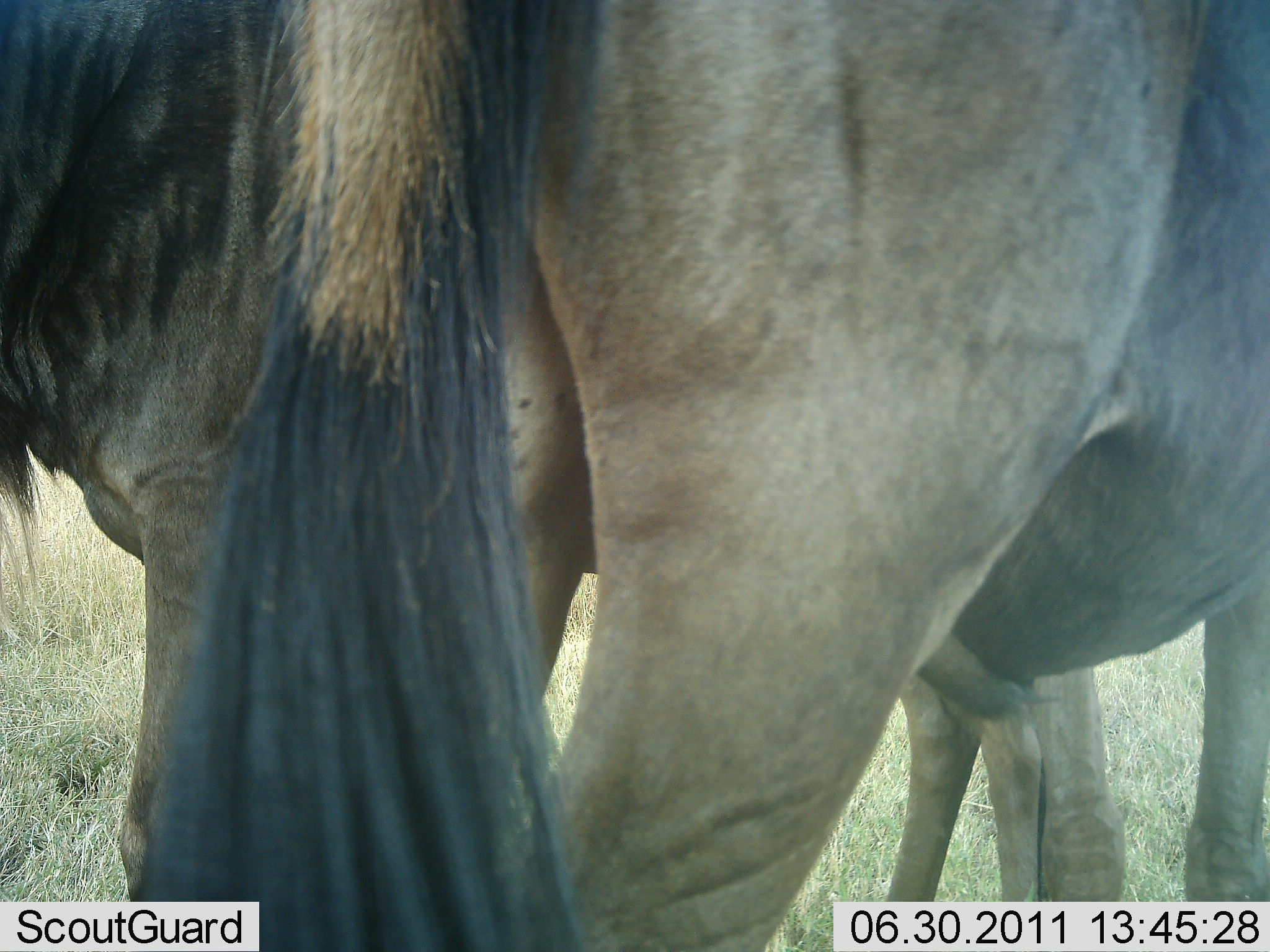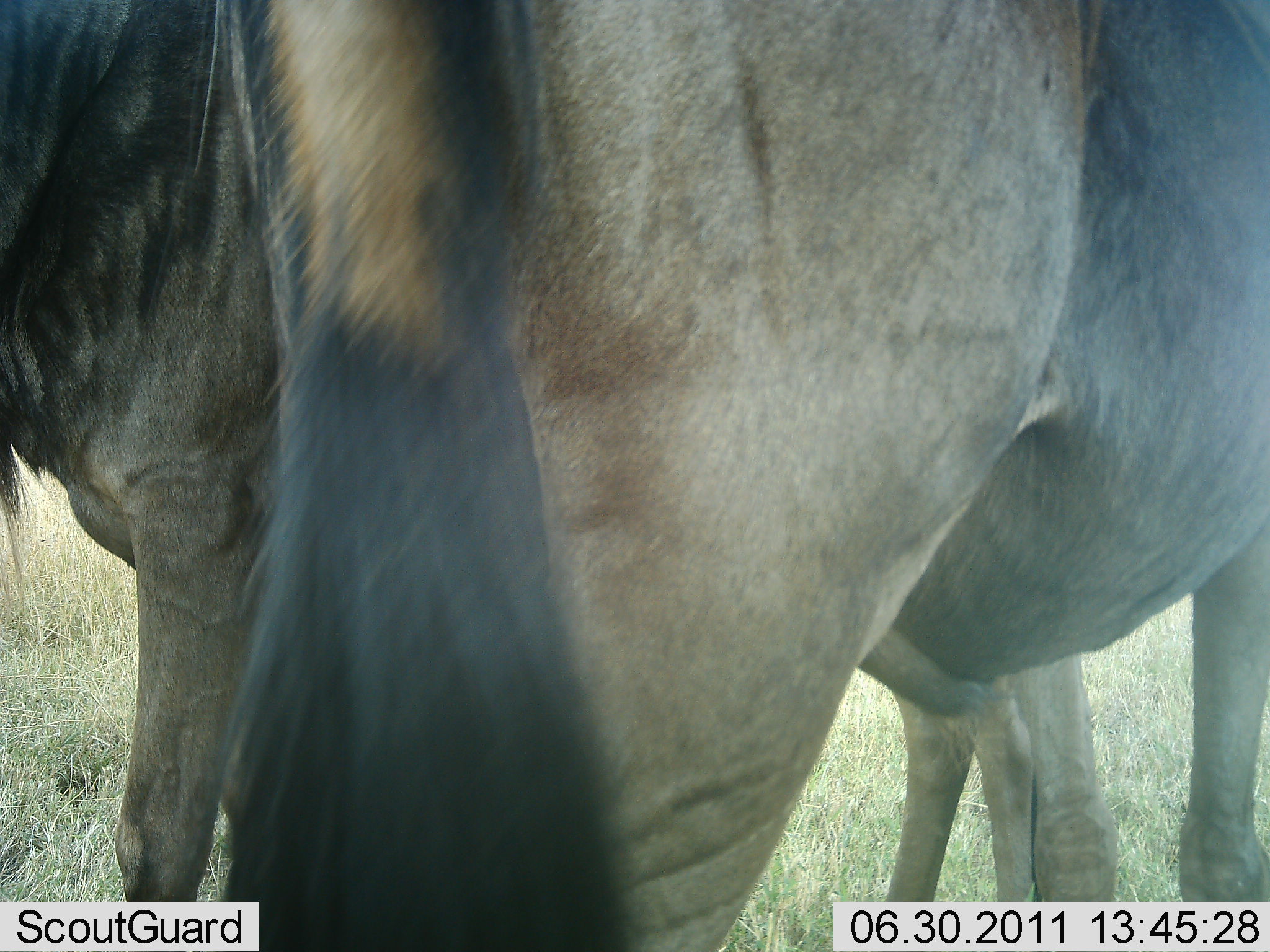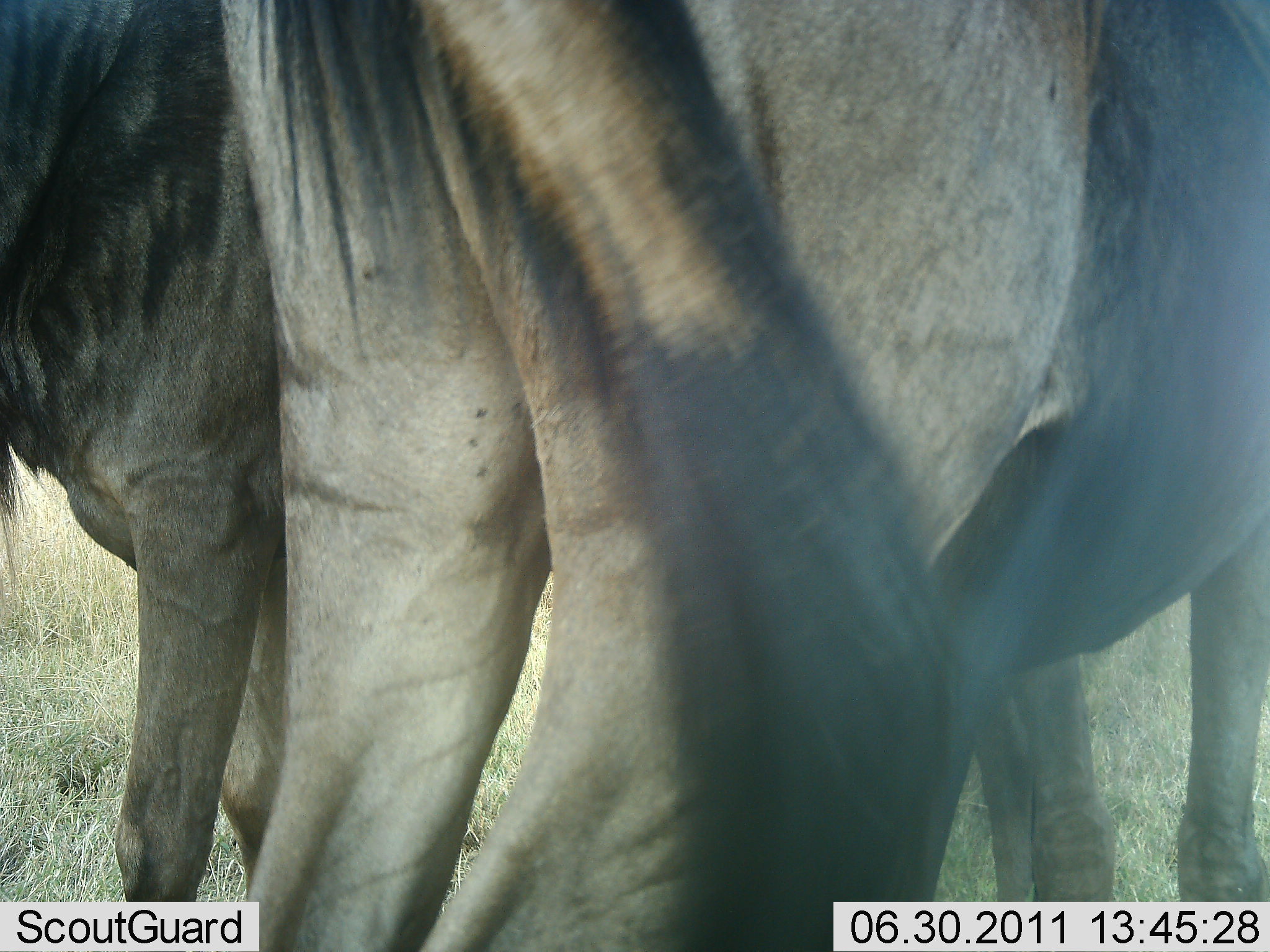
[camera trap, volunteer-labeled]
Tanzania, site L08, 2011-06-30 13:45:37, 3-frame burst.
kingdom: Animalia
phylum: Chordata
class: Mammalia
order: Artiodactyla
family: Bovidae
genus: Connochaetes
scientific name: Connochaetes taurinus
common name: blue wildebeest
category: wildebeest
Wildebeest (blue wildebeest) (Connochaetes taurinus), count 2. Behavior (volunteer vote fractions): standing 100%, resting 0%, moving 9%, interacting 0%. Young present (vote fraction): 9%. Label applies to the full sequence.